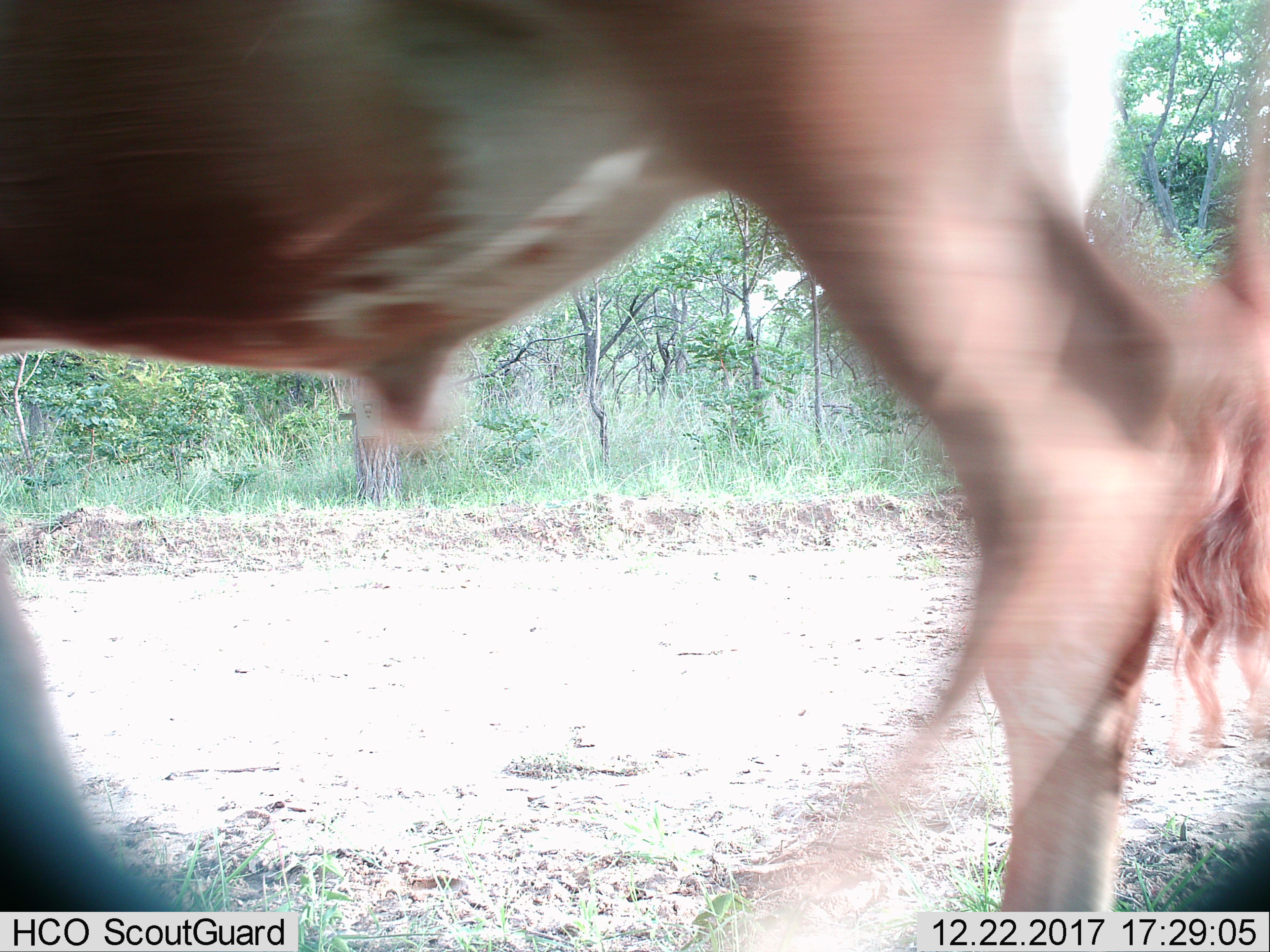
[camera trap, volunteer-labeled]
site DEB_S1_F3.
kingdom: Animalia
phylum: Chordata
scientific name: Vertebrata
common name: domestic animal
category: domesticanimal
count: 1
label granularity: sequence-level